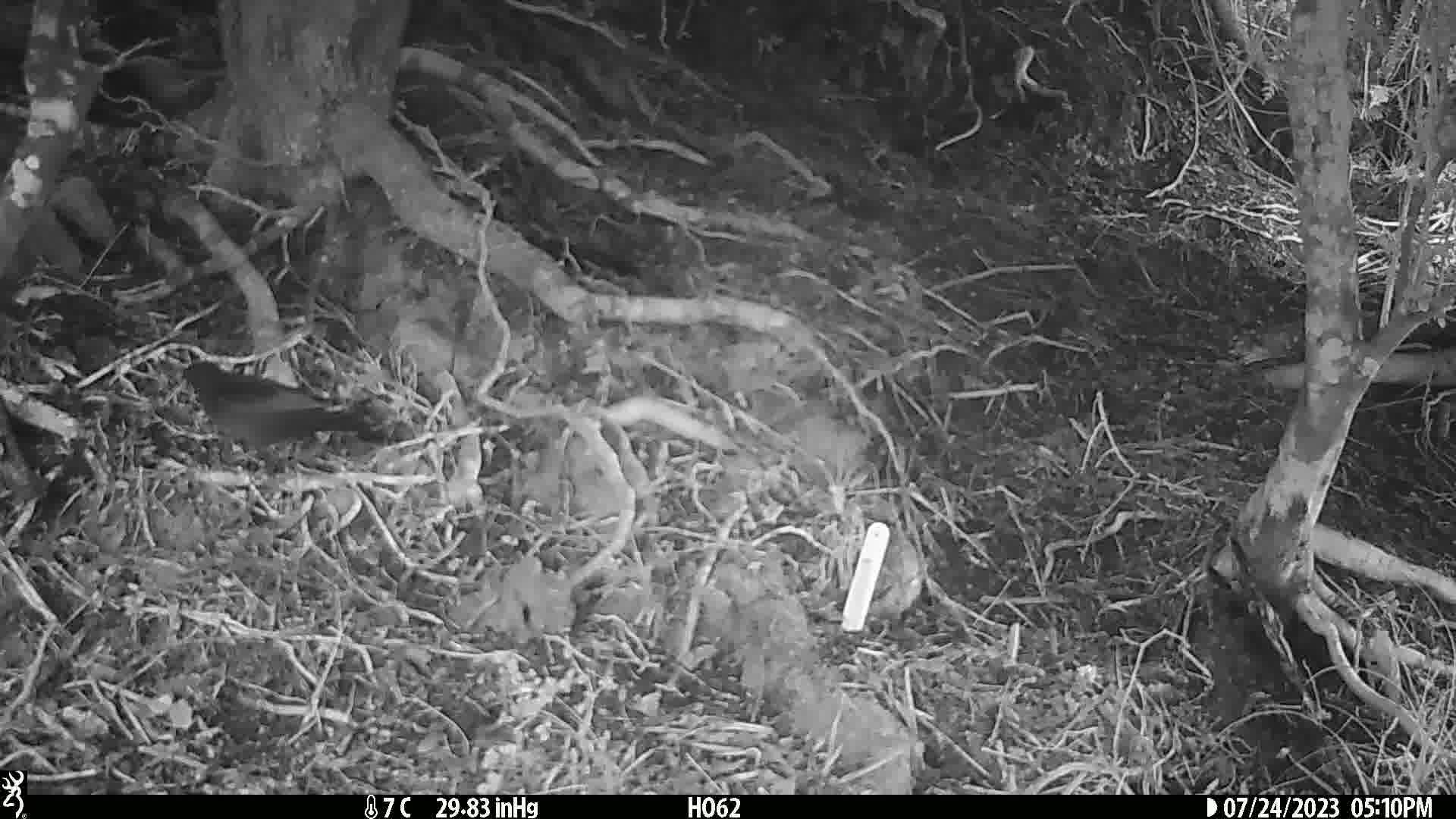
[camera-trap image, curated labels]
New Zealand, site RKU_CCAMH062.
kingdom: Animalia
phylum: Chordata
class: Aves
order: Passeriformes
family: Turdidae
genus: Turdus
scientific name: Turdus merula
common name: eurasian blackbird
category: blackbird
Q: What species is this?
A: Blackbird (eurasian blackbird) (Turdus merula).